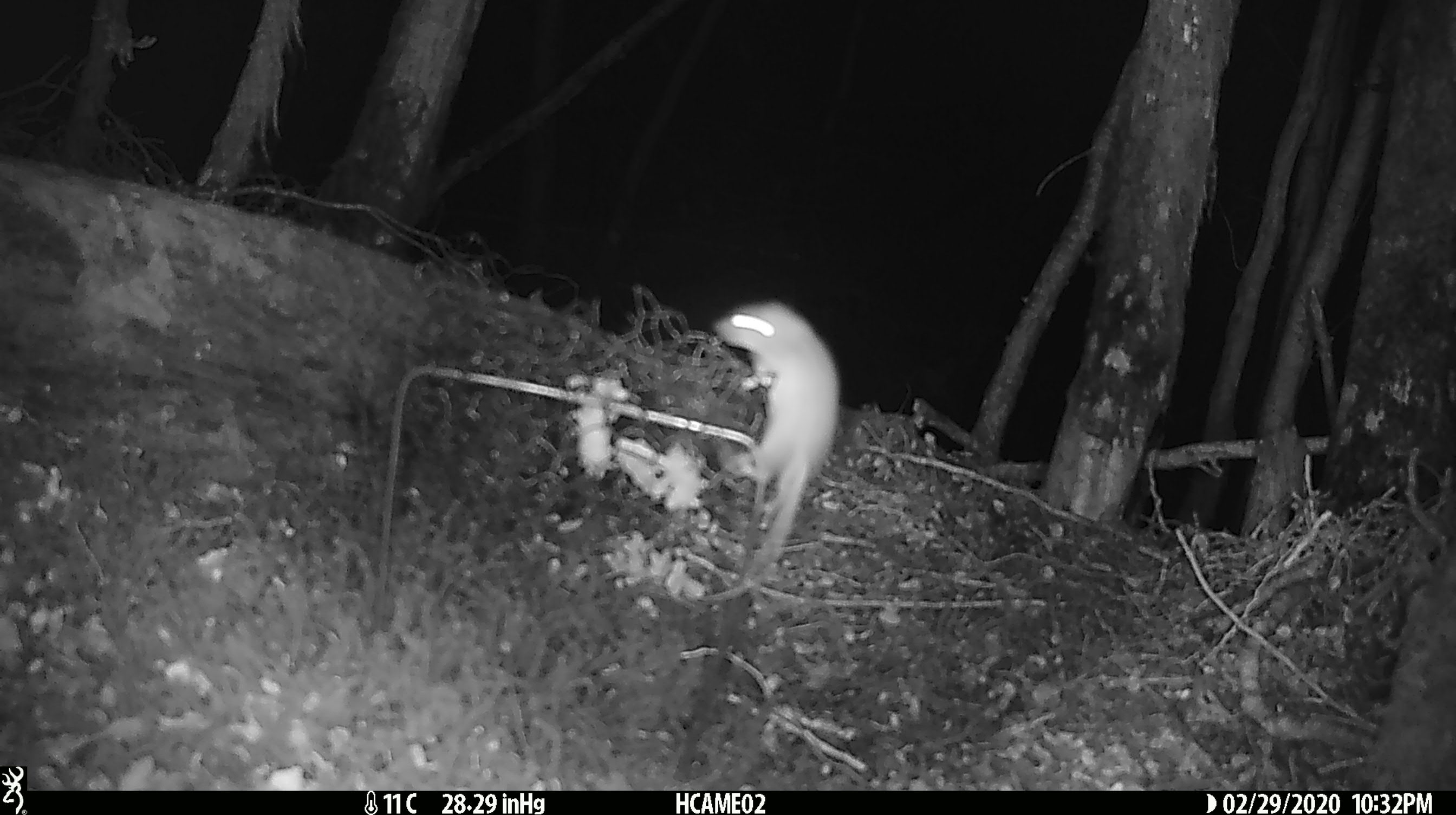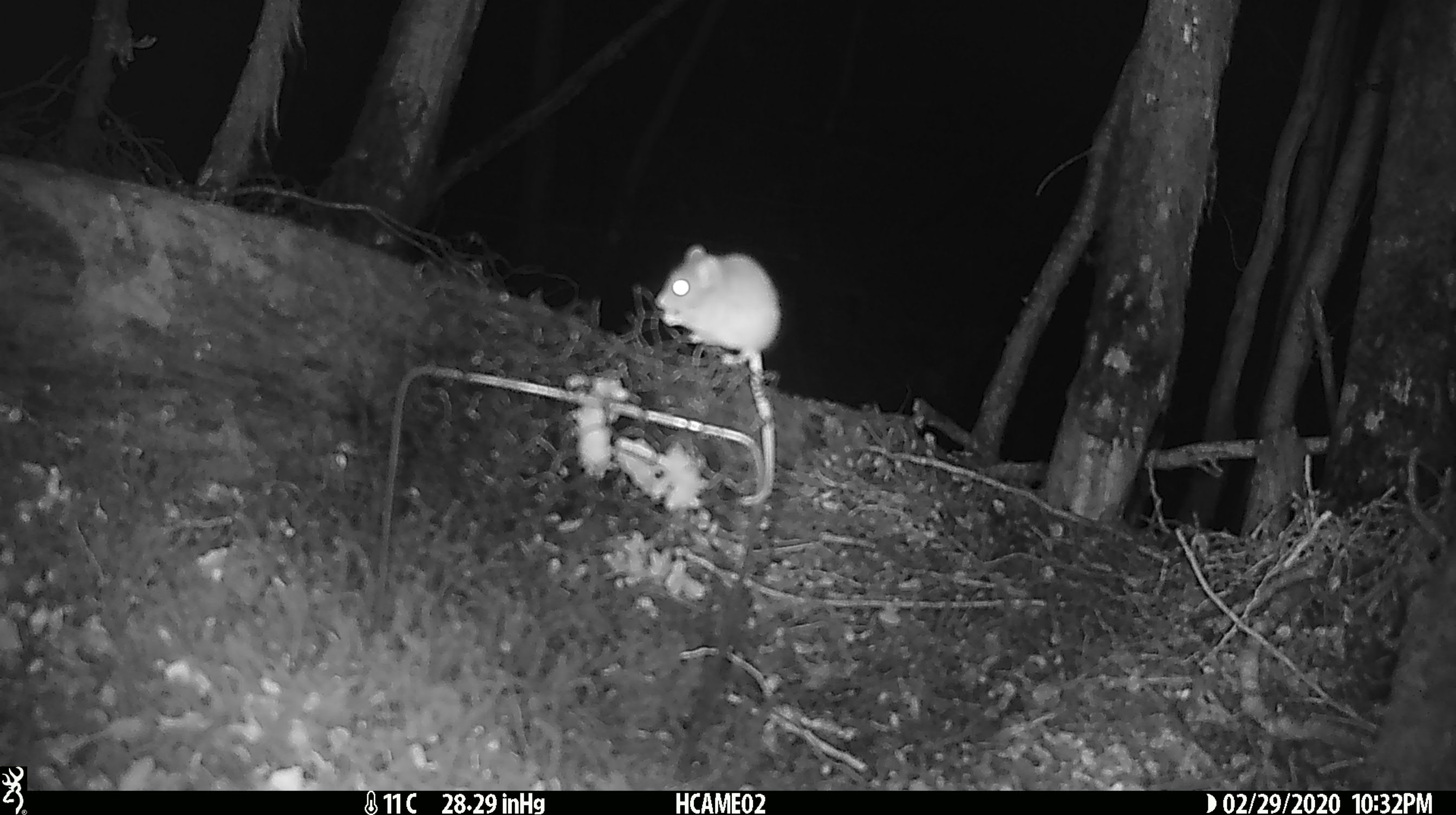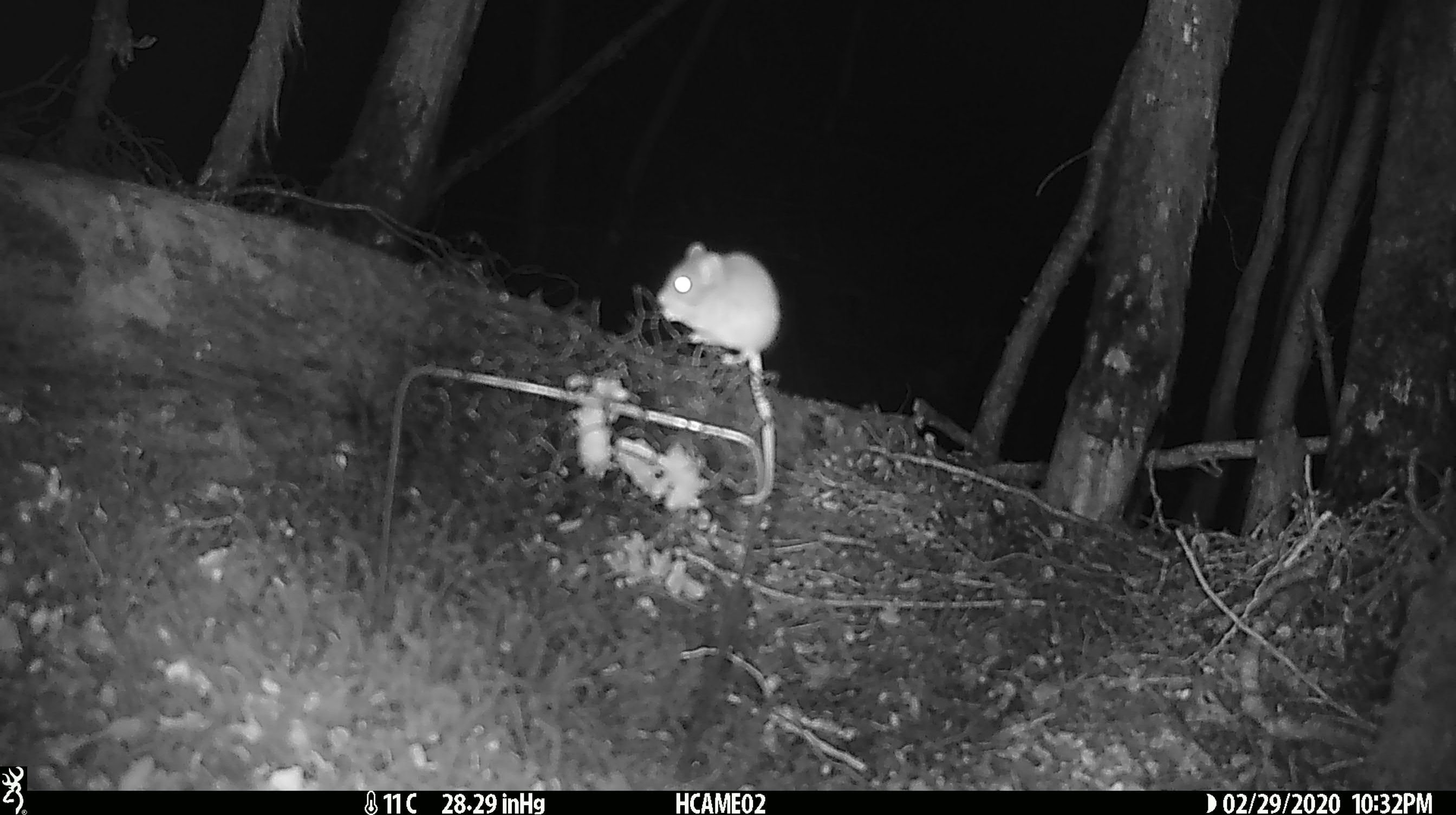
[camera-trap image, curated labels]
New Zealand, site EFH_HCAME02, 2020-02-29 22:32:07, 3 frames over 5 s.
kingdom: Animalia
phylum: Chordata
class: Mammalia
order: Rodentia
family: Muridae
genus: Mus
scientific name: Mus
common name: mouse